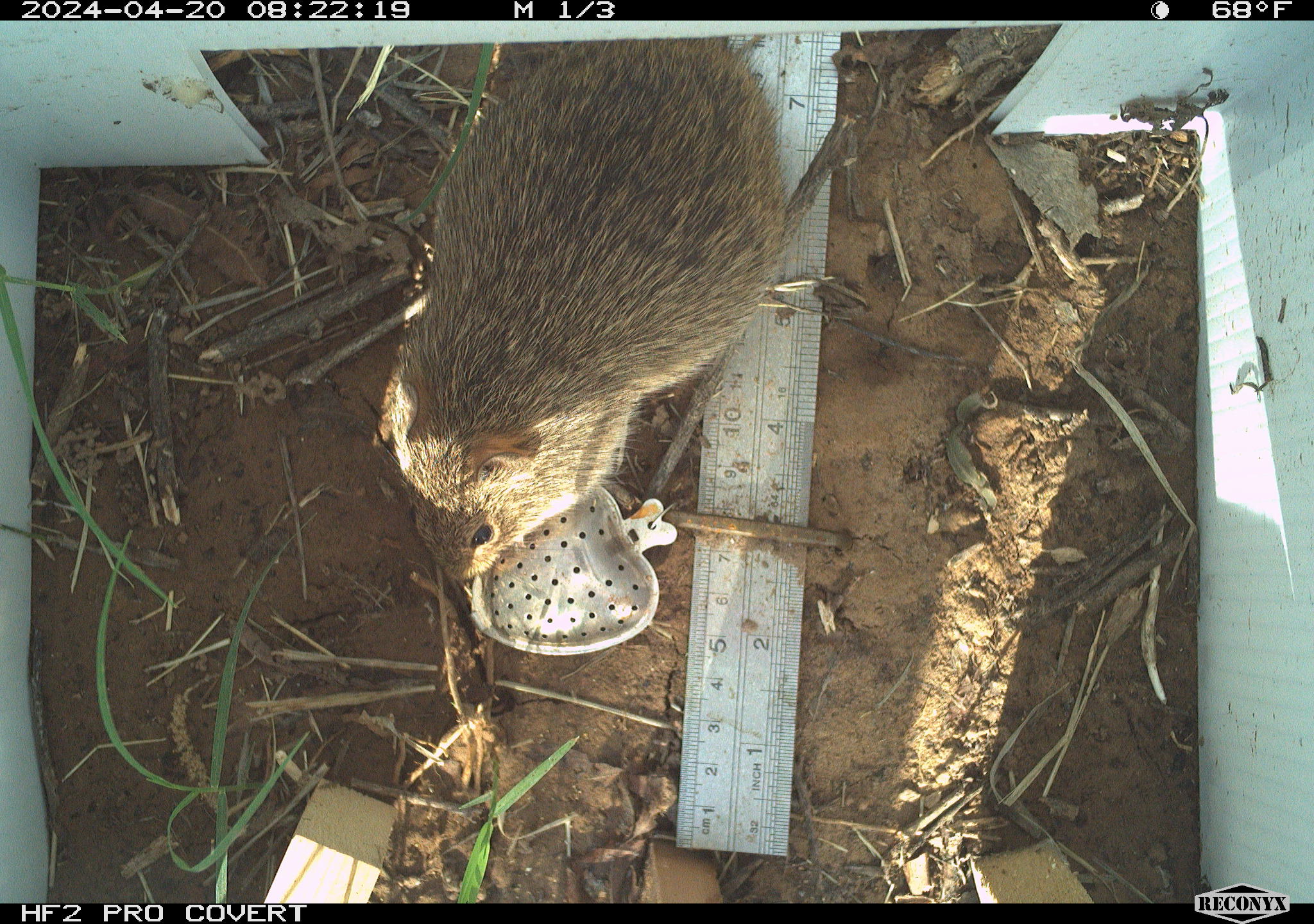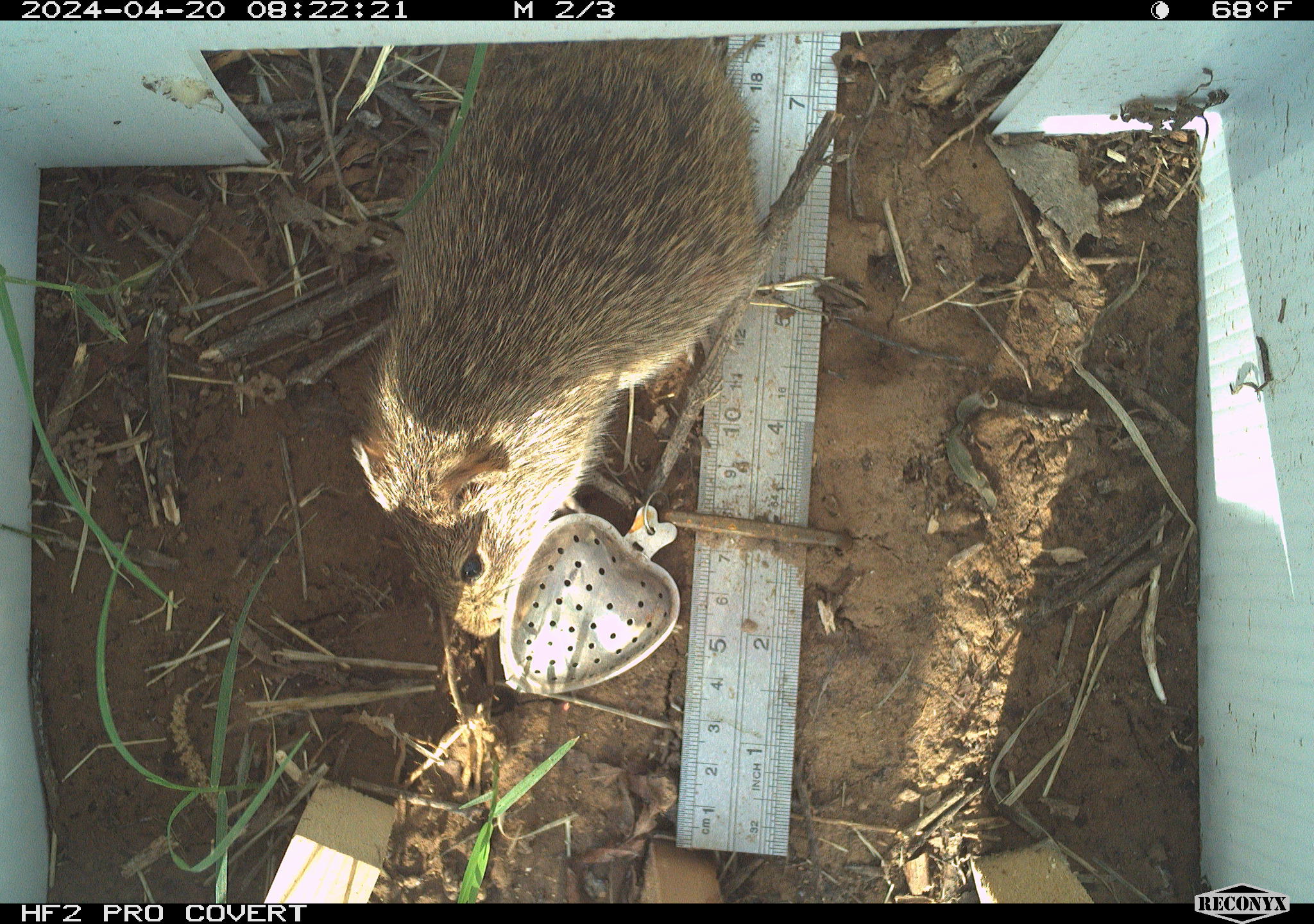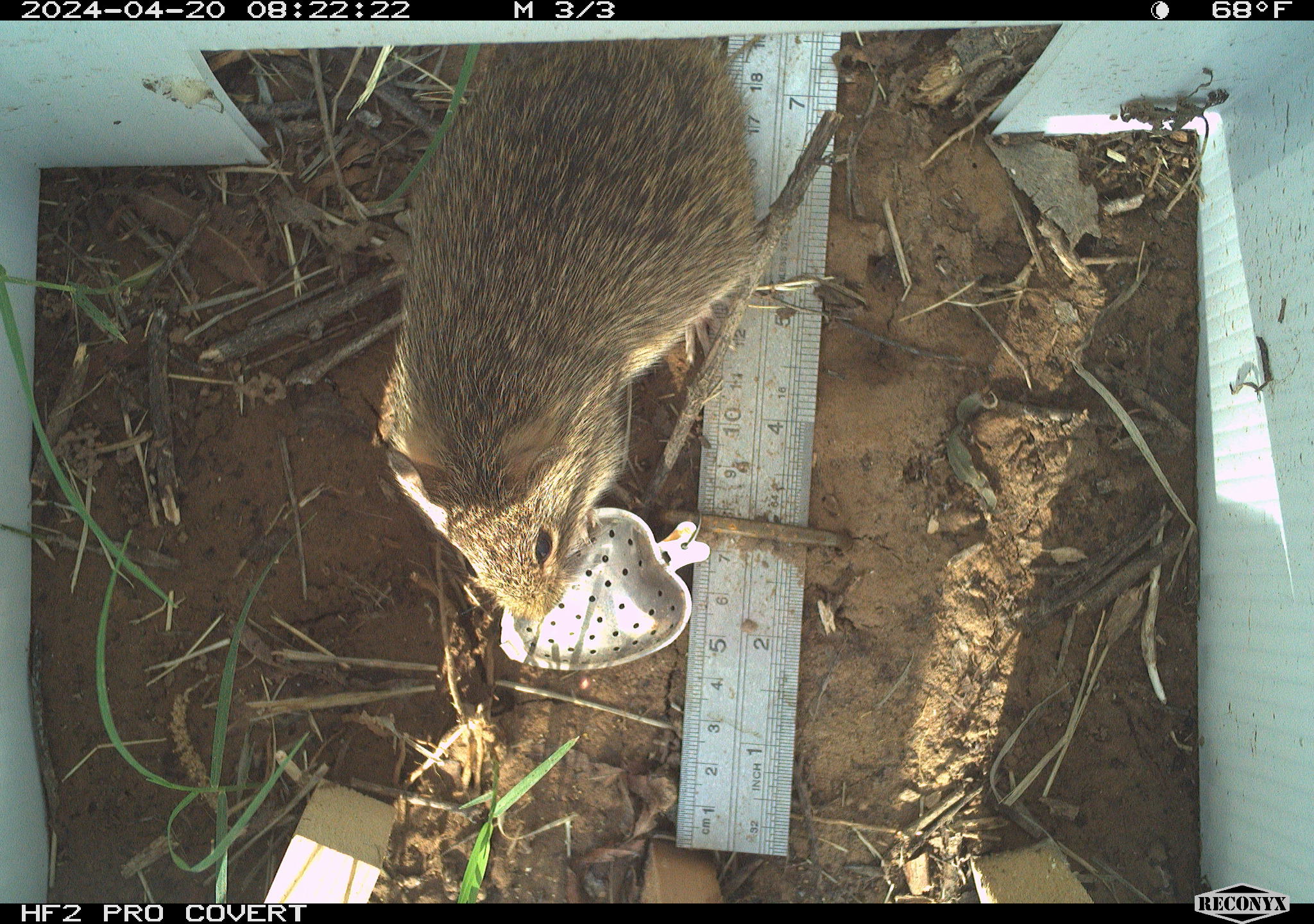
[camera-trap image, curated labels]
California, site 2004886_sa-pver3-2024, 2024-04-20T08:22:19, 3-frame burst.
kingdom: Animalia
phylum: Chordata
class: Mammalia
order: Rodentia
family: Cricetidae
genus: Sigmodon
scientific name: Sigmodon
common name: cotton rat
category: sigmodon species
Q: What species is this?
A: Sigmodon species (cotton rat) (Sigmodon).